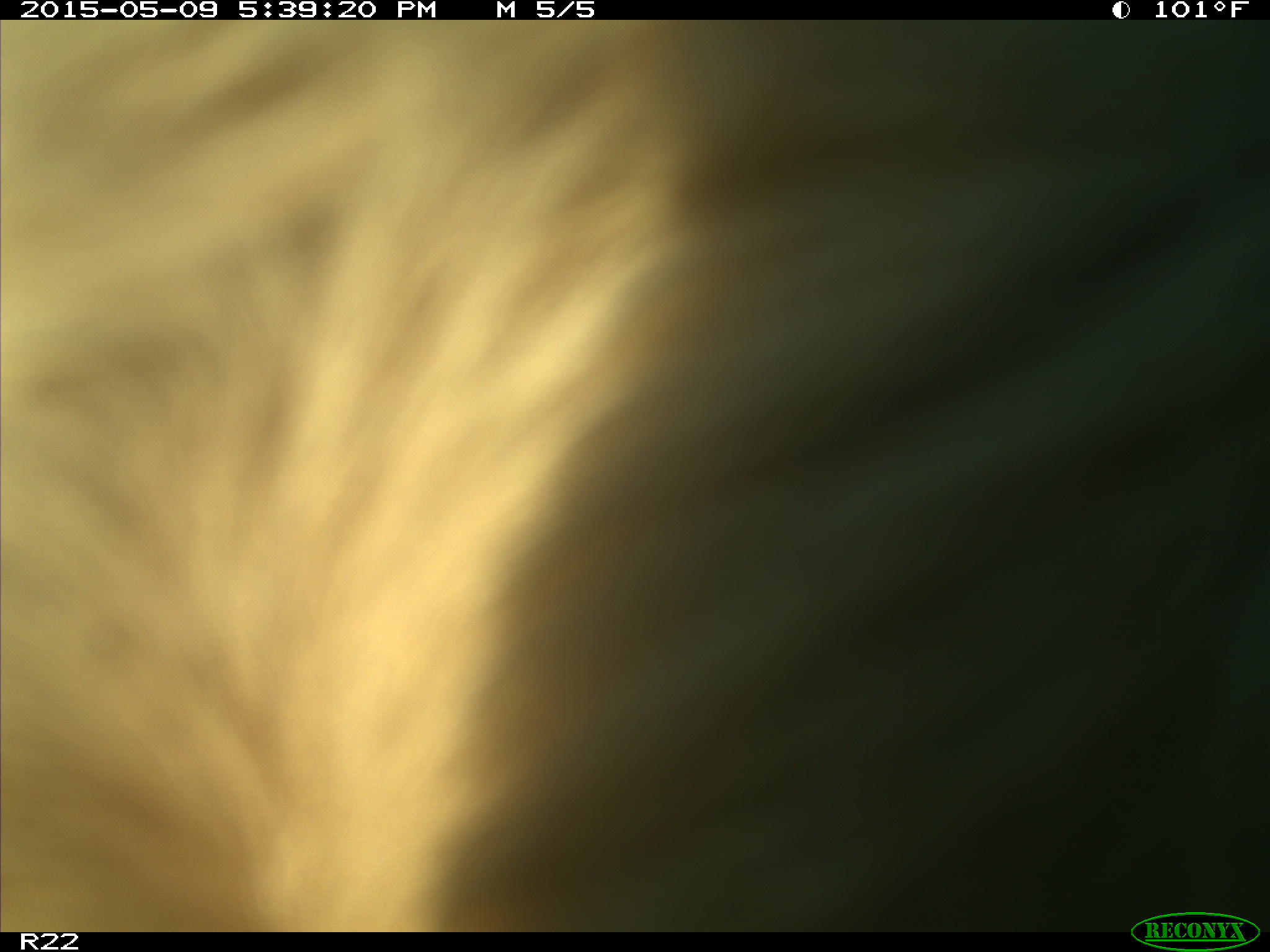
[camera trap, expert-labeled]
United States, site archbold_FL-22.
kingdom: Animalia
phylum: Chordata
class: Mammalia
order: Artiodactyla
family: Bovidae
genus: Bos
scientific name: Bos taurus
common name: domestic cow